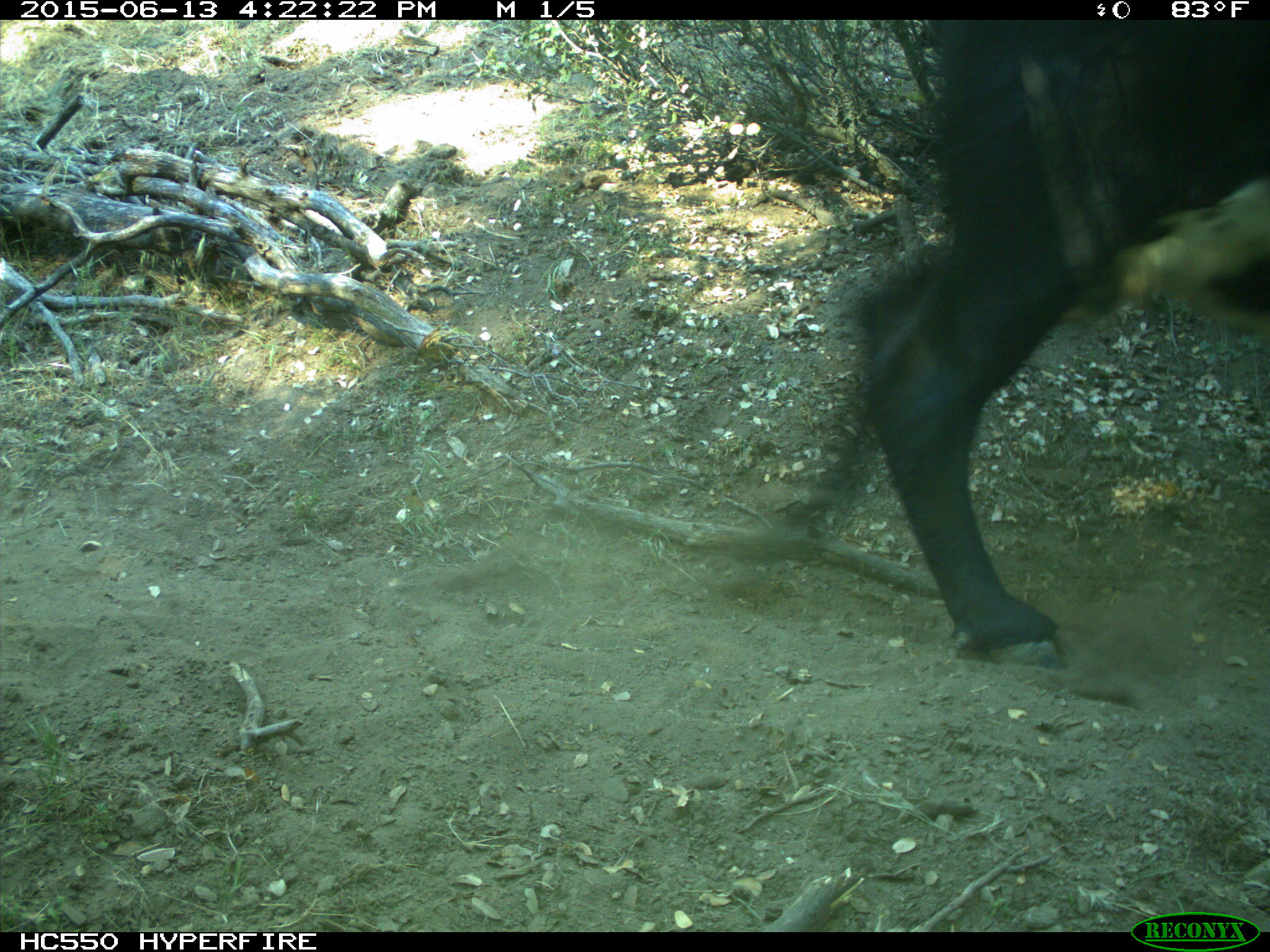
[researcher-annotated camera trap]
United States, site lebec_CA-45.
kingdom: Animalia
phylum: Chordata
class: Mammalia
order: Artiodactyla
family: Bovidae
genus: Bos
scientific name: Bos taurus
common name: domestic cow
Bos taurus (domestic cow).